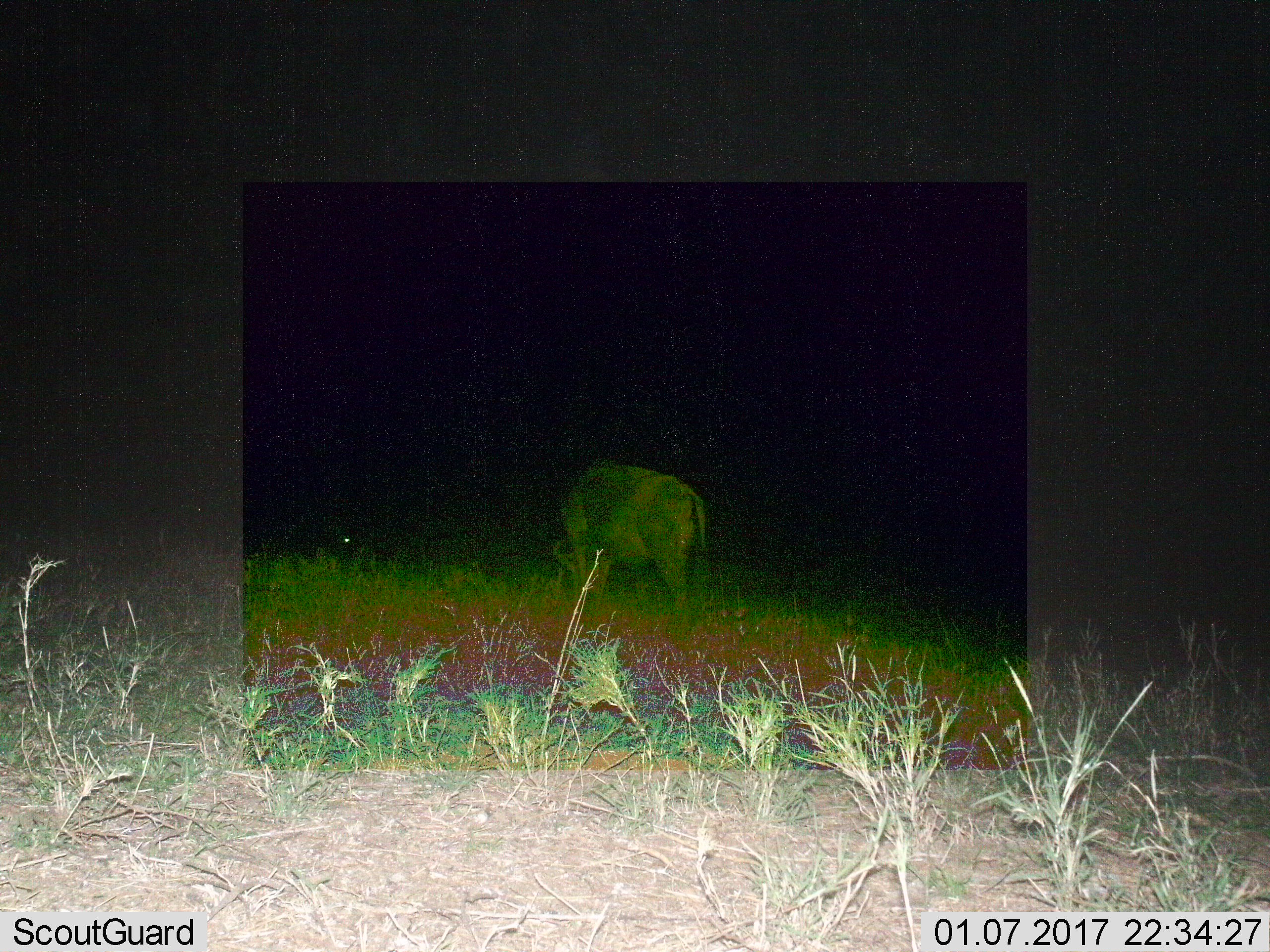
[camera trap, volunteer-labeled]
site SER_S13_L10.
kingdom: Animalia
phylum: Chordata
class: Mammalia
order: Artiodactyla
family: Bovidae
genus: Connochaetes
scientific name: Connochaetes taurinus taurinus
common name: blue wildebeest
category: wildebeestblue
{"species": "wildebeestblue (blue wildebeest) (Connochaetes taurinus taurinus)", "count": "1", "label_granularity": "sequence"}